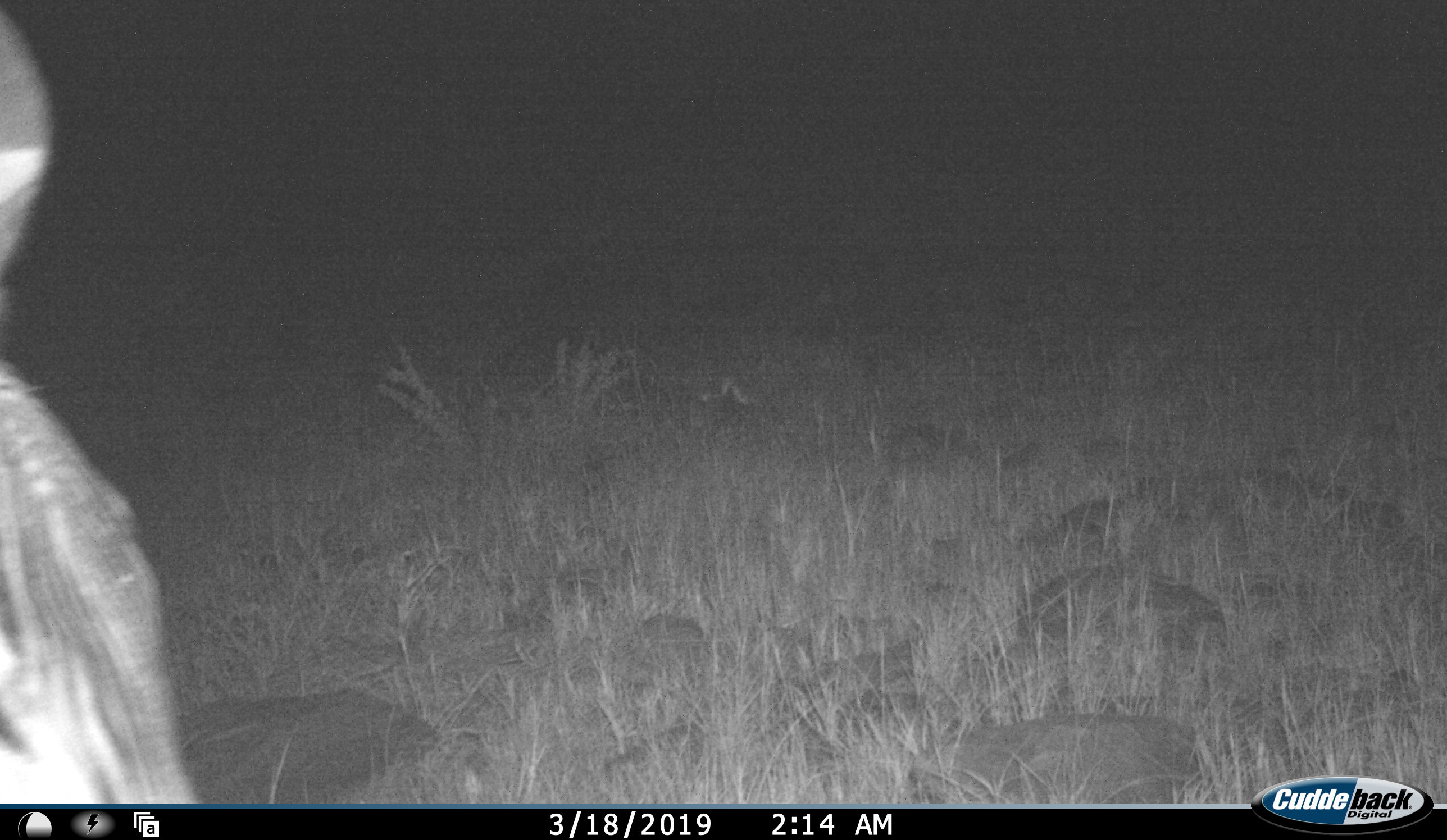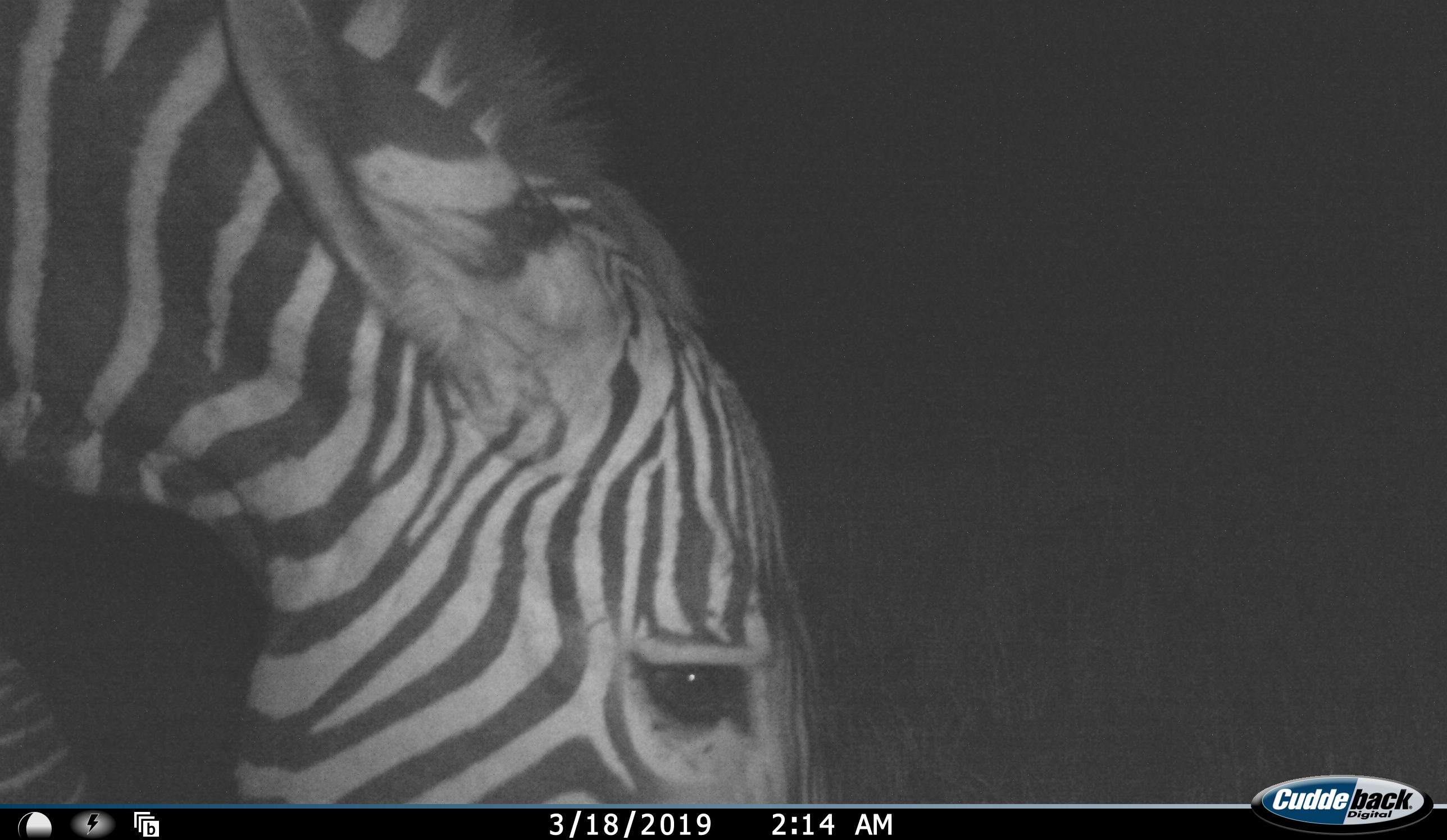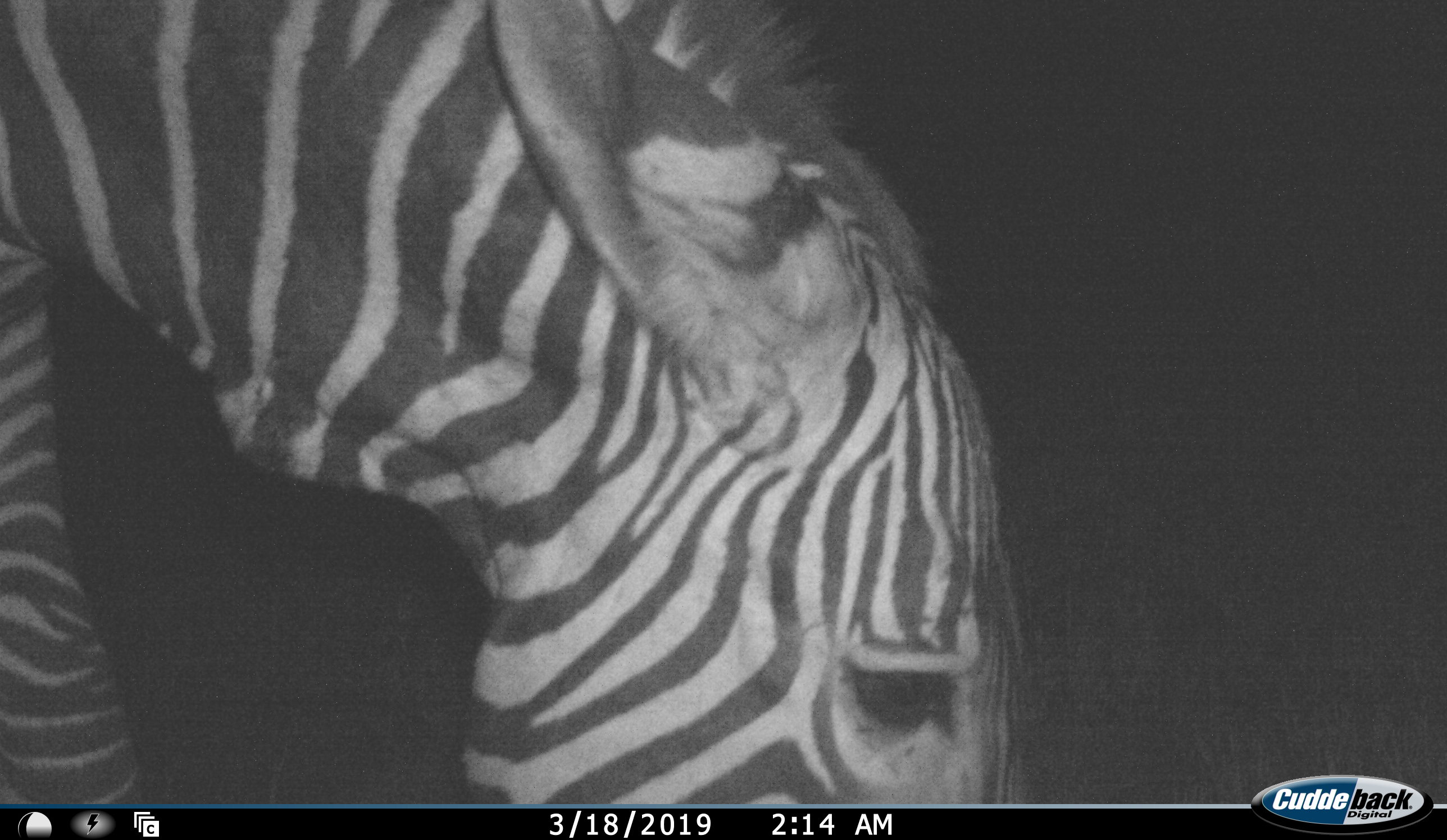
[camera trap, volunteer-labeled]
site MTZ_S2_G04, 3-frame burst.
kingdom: Animalia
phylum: Chordata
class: Mammalia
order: Perissodactyla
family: Equidae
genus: Equus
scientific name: Equus zebra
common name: mountain zebra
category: zebramountain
Zebramountain (mountain zebra) (Equus zebra), count 1. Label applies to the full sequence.